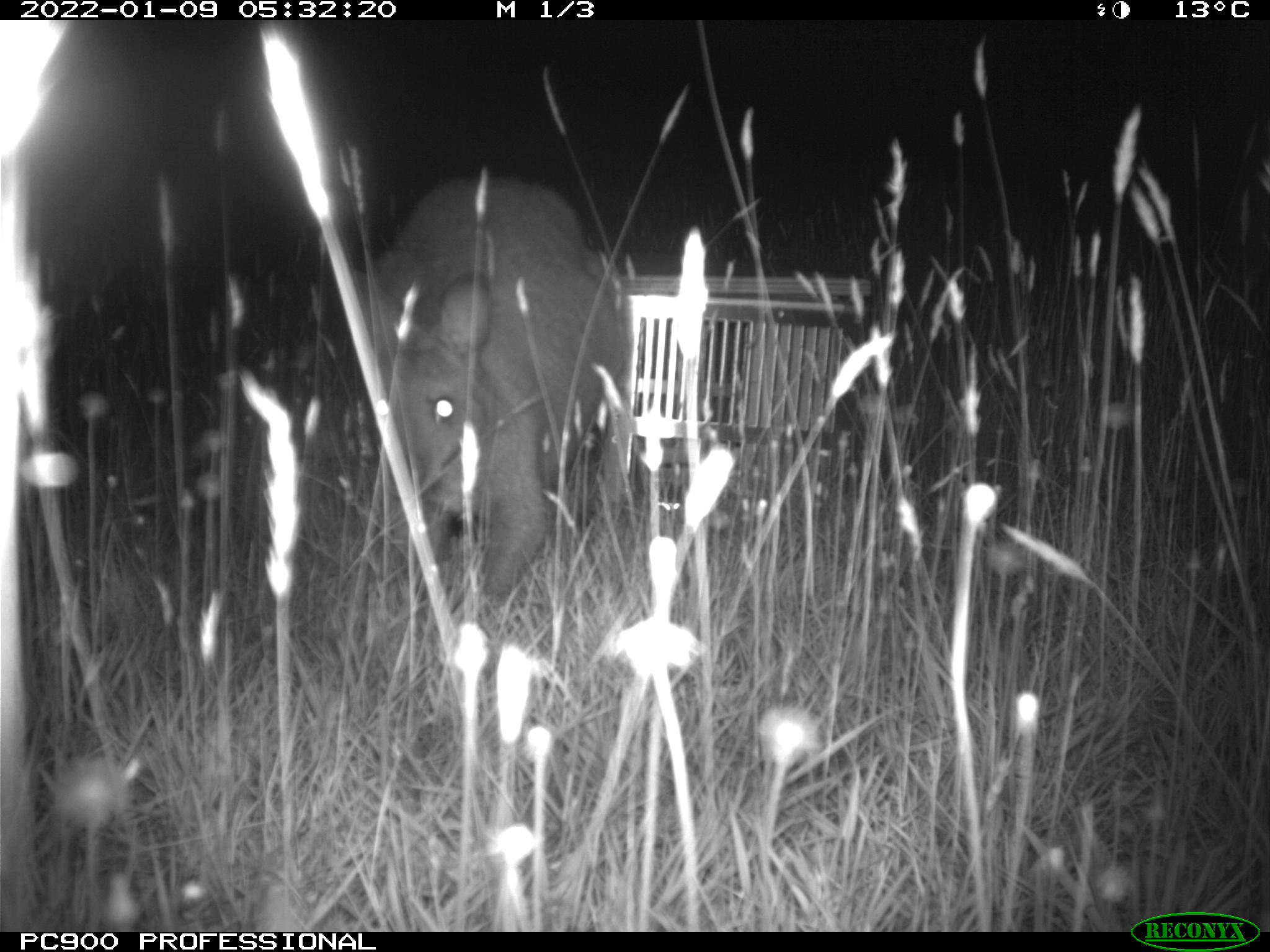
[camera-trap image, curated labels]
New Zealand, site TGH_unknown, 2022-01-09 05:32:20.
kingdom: Animalia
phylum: Chordata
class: Mammalia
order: Diprotodontia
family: Macropodidae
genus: Notamacropus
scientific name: Notamacropus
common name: wallaby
Wallaby (Notamacropus).